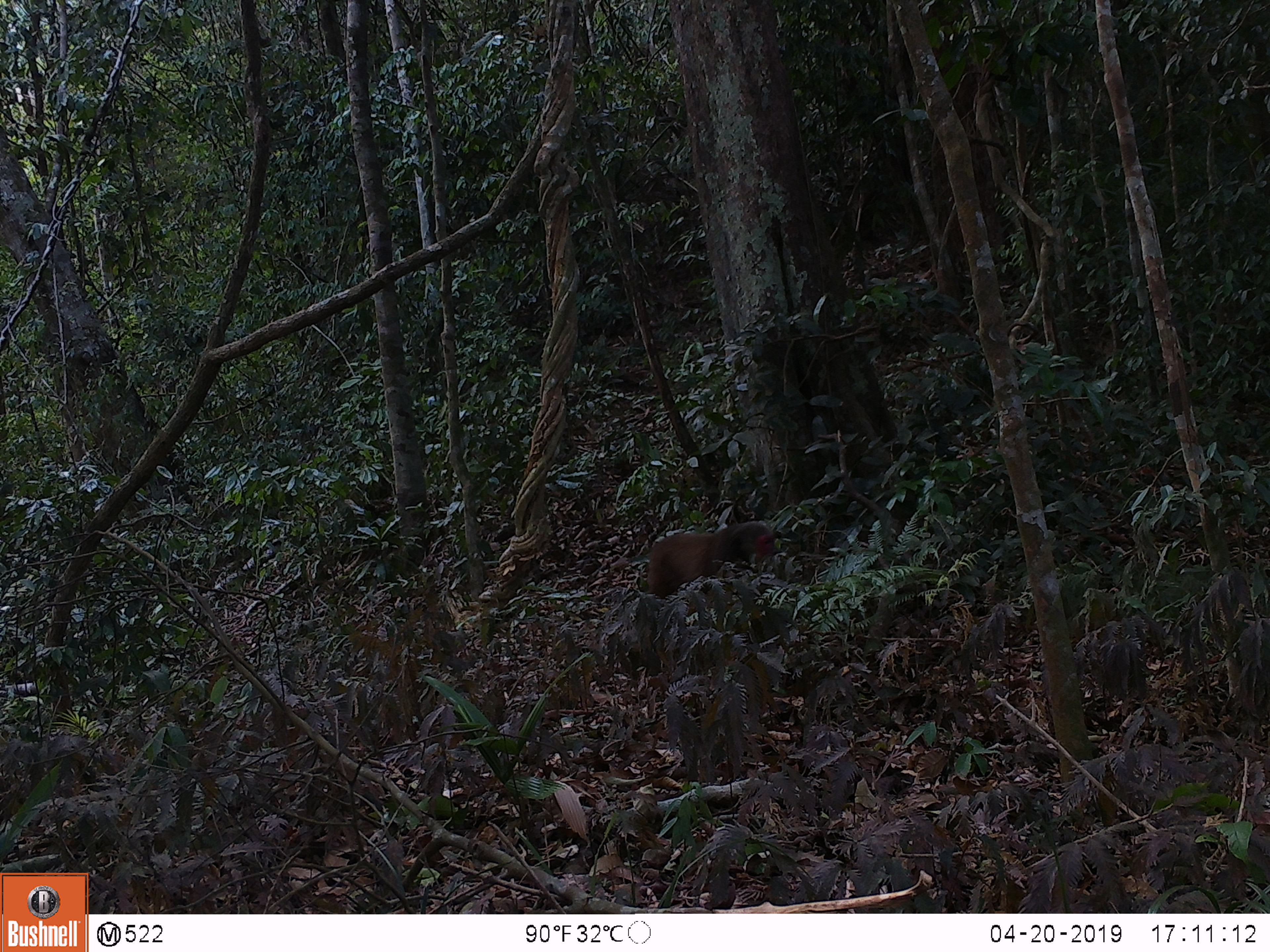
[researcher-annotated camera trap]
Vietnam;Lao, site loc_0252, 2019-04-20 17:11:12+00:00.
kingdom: Animalia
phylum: Chordata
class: Mammalia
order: Primates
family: Cercopithecidae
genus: Macaca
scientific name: Macaca arctoides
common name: stump-tailed macaque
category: stump tailed macaque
Stump tailed macaque (stump-tailed macaque) (Macaca arctoides). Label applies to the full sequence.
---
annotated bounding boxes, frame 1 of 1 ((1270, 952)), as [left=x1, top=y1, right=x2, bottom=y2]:
stump tailed macaque: [left=646, top=521, right=774, bottom=599]